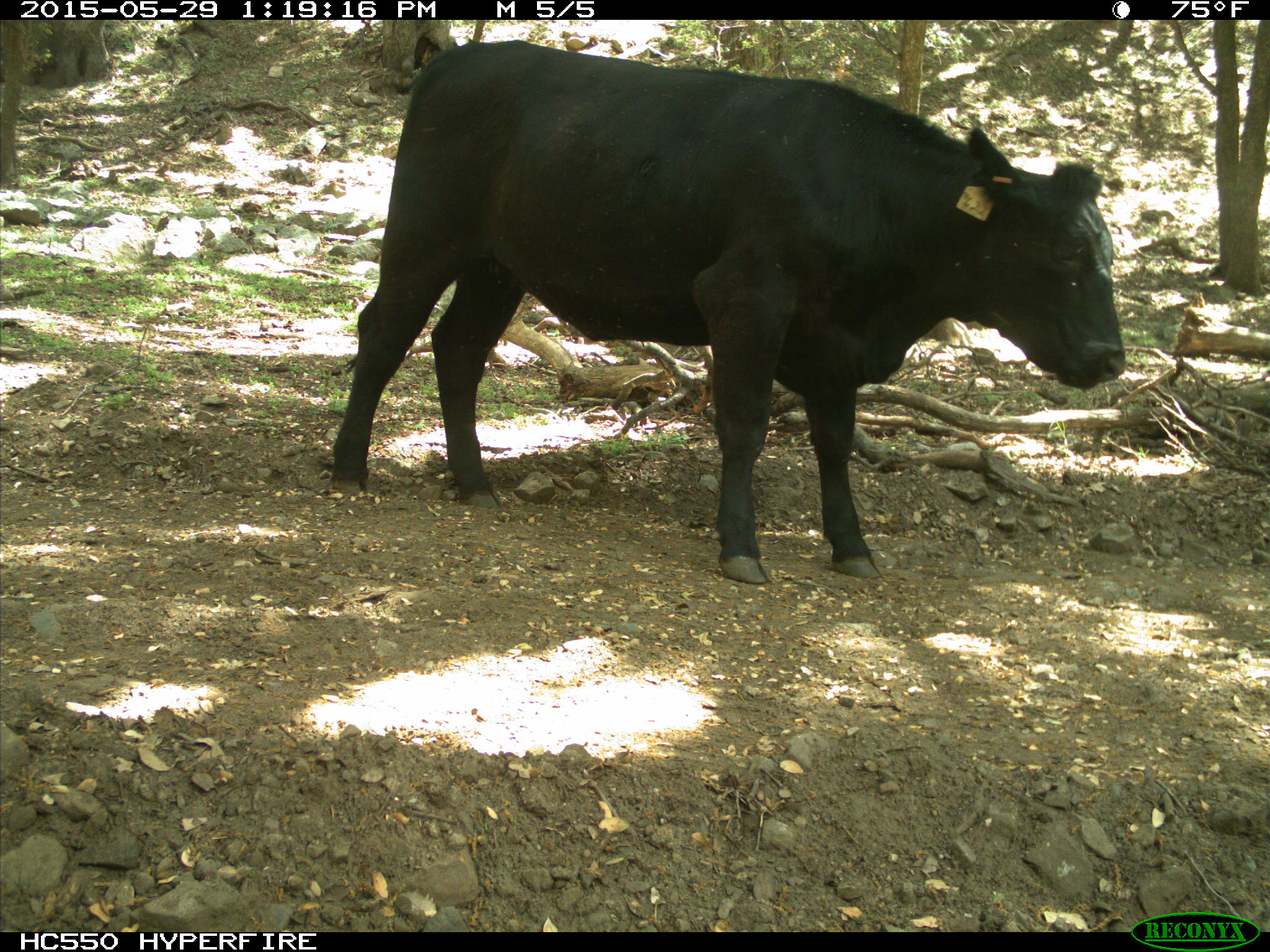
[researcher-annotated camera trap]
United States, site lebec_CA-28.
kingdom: Animalia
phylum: Chordata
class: Mammalia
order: Artiodactyla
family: Bovidae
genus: Bos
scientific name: Bos taurus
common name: domestic cow